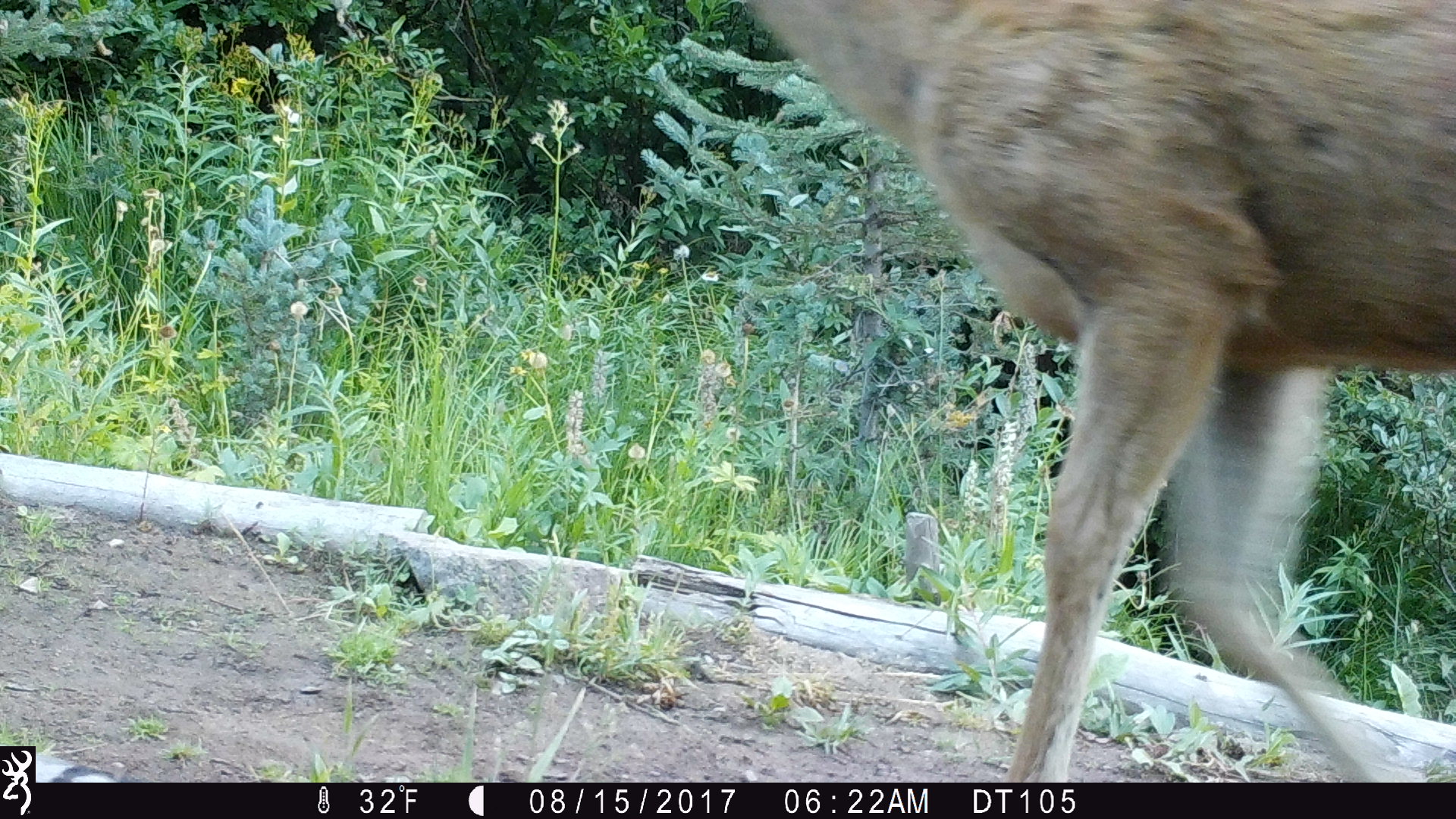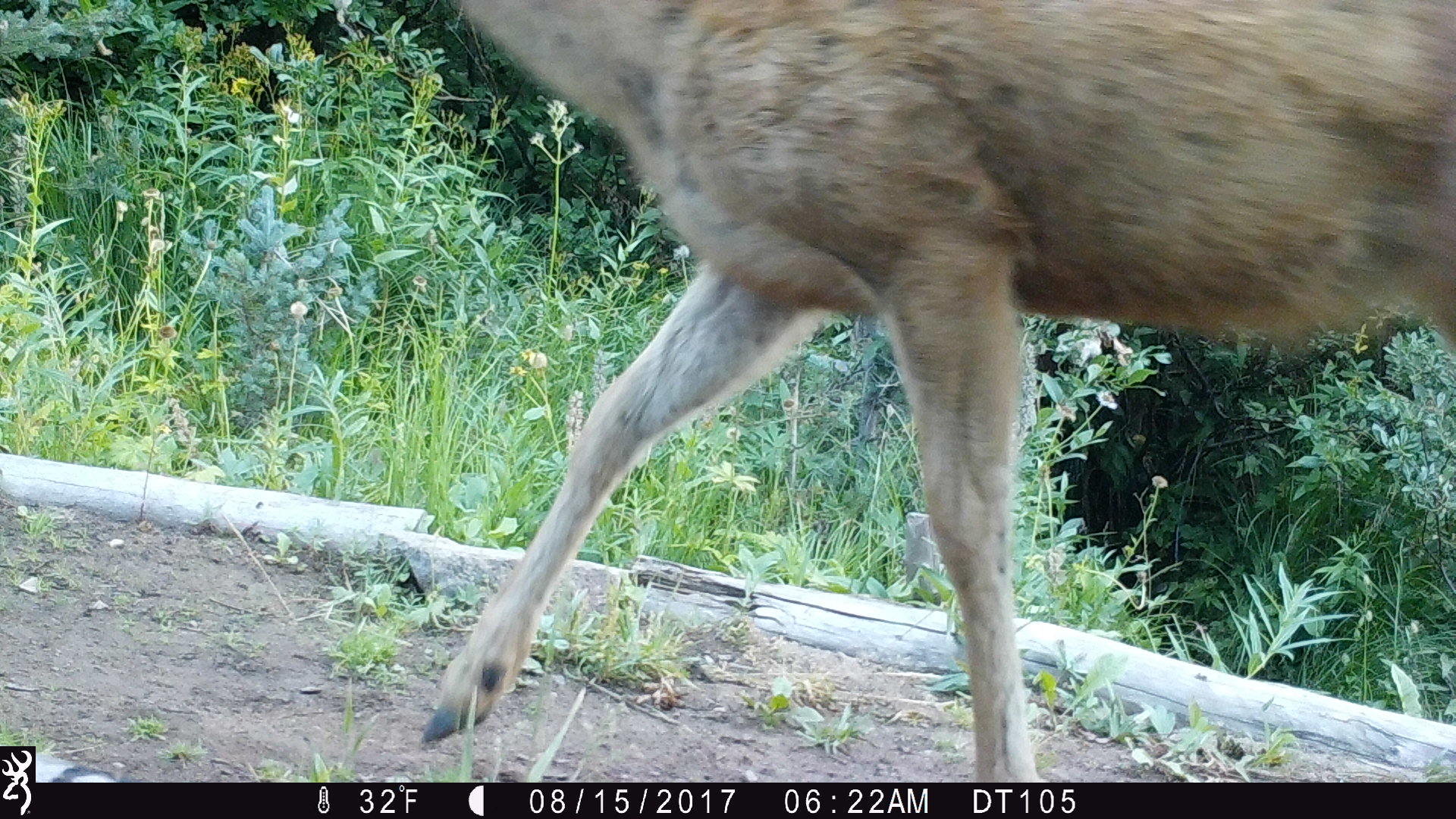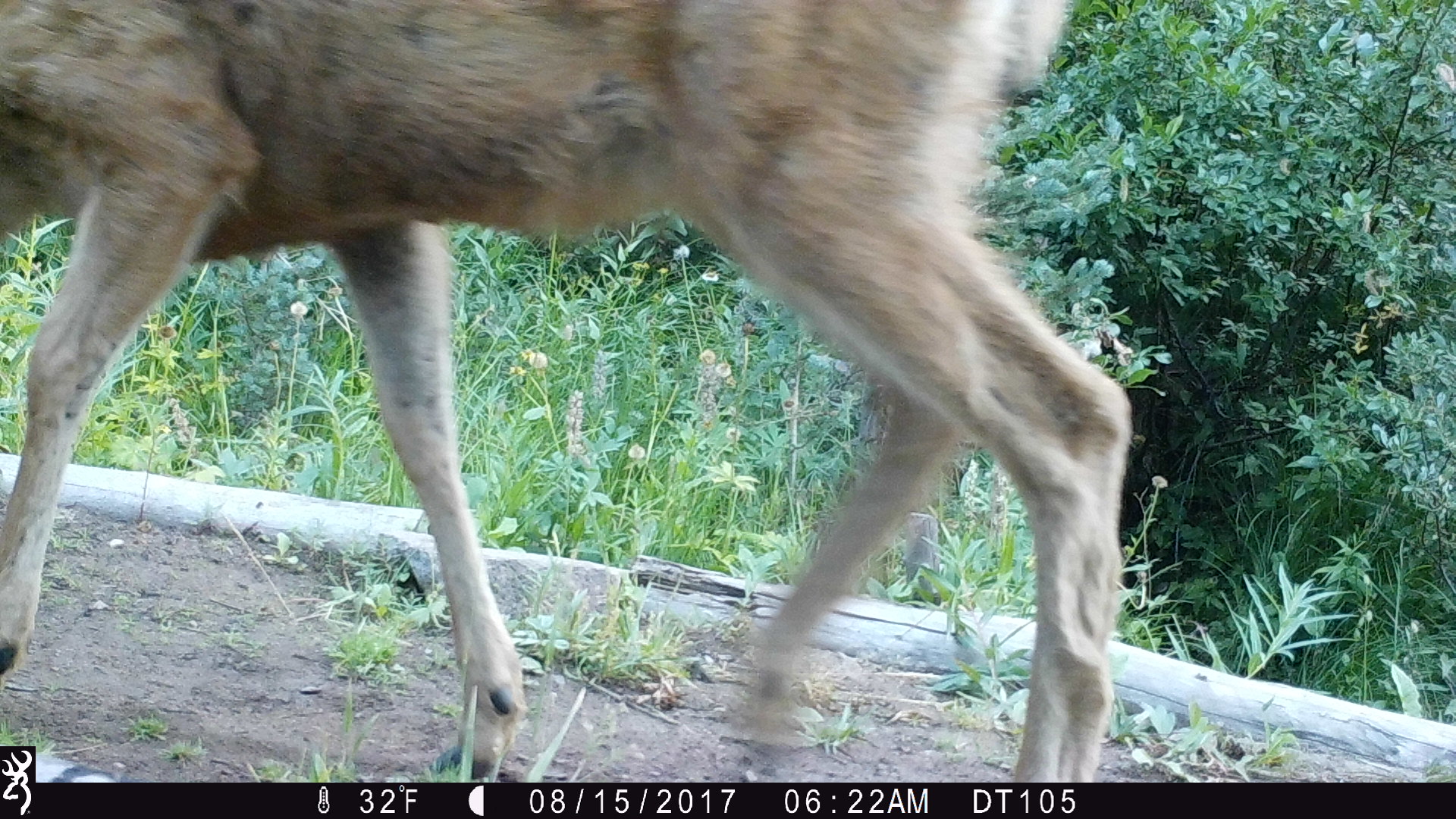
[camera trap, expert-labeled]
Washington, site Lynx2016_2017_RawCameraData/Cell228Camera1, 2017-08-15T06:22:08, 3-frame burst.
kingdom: Animalia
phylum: Chordata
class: Mammalia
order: Artiodactyla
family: Cervidae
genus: Odocoileus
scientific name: Odocoileus hemionus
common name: mule deer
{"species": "Odocoileus hemionus (mule deer)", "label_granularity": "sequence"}